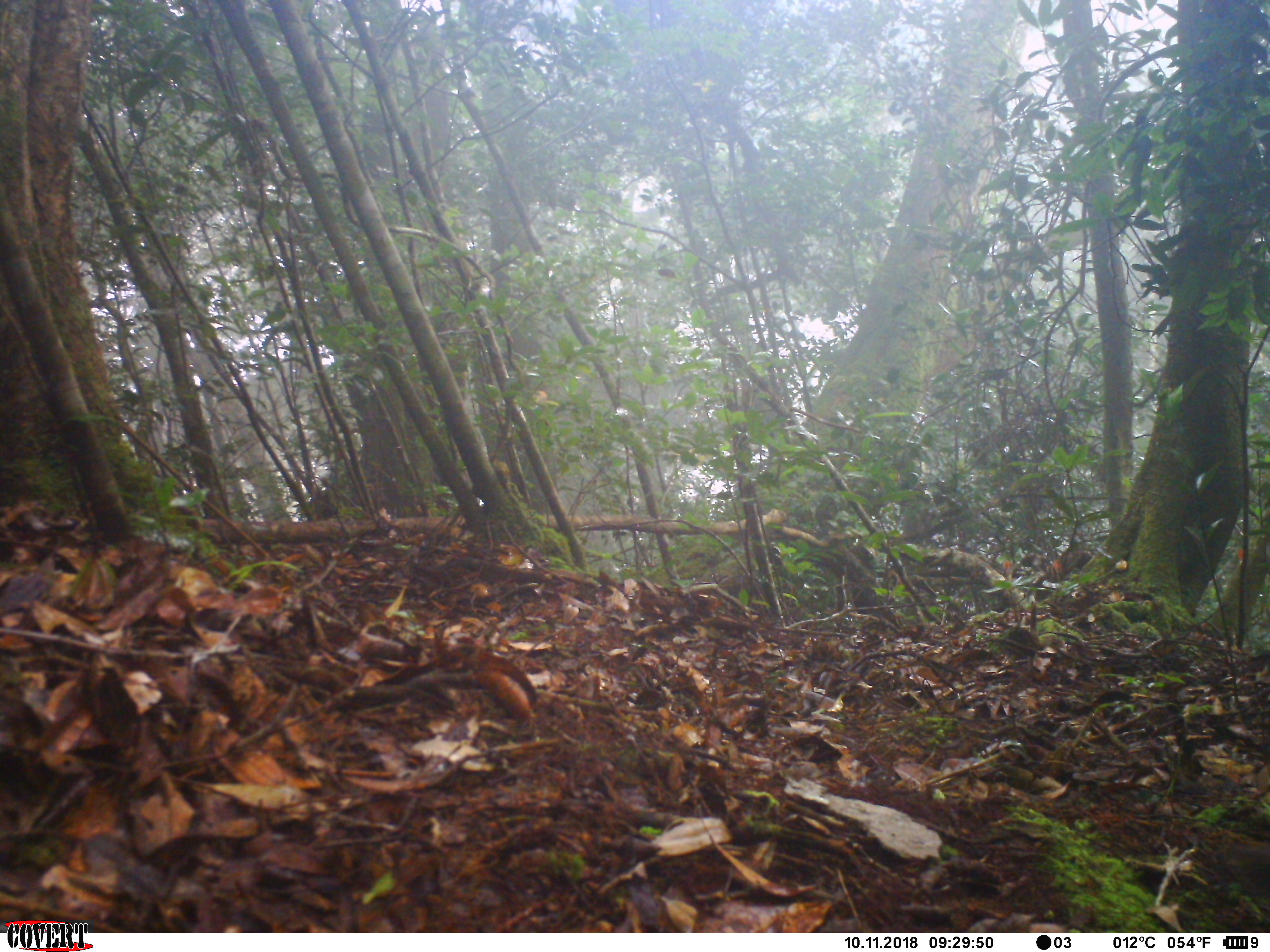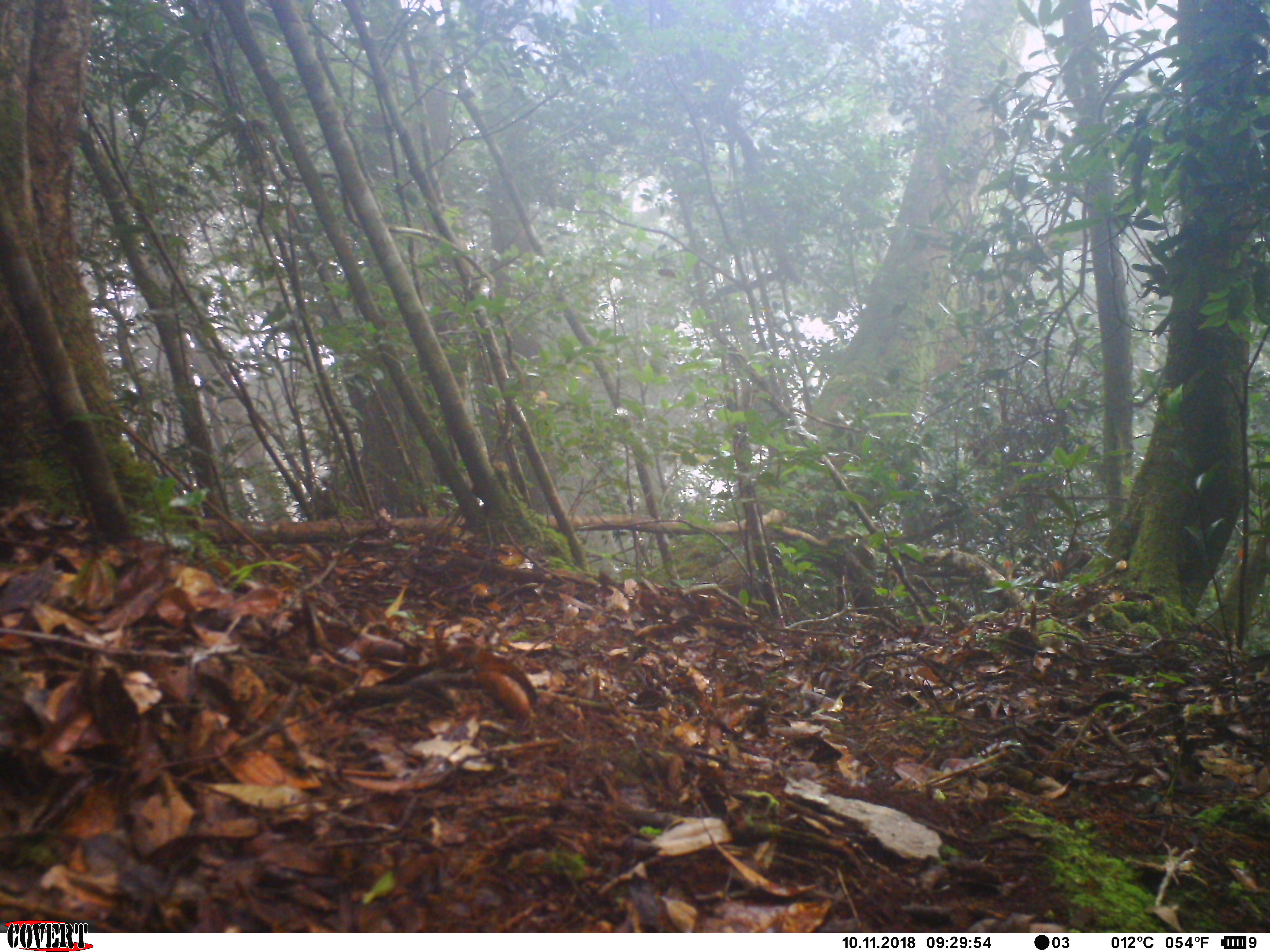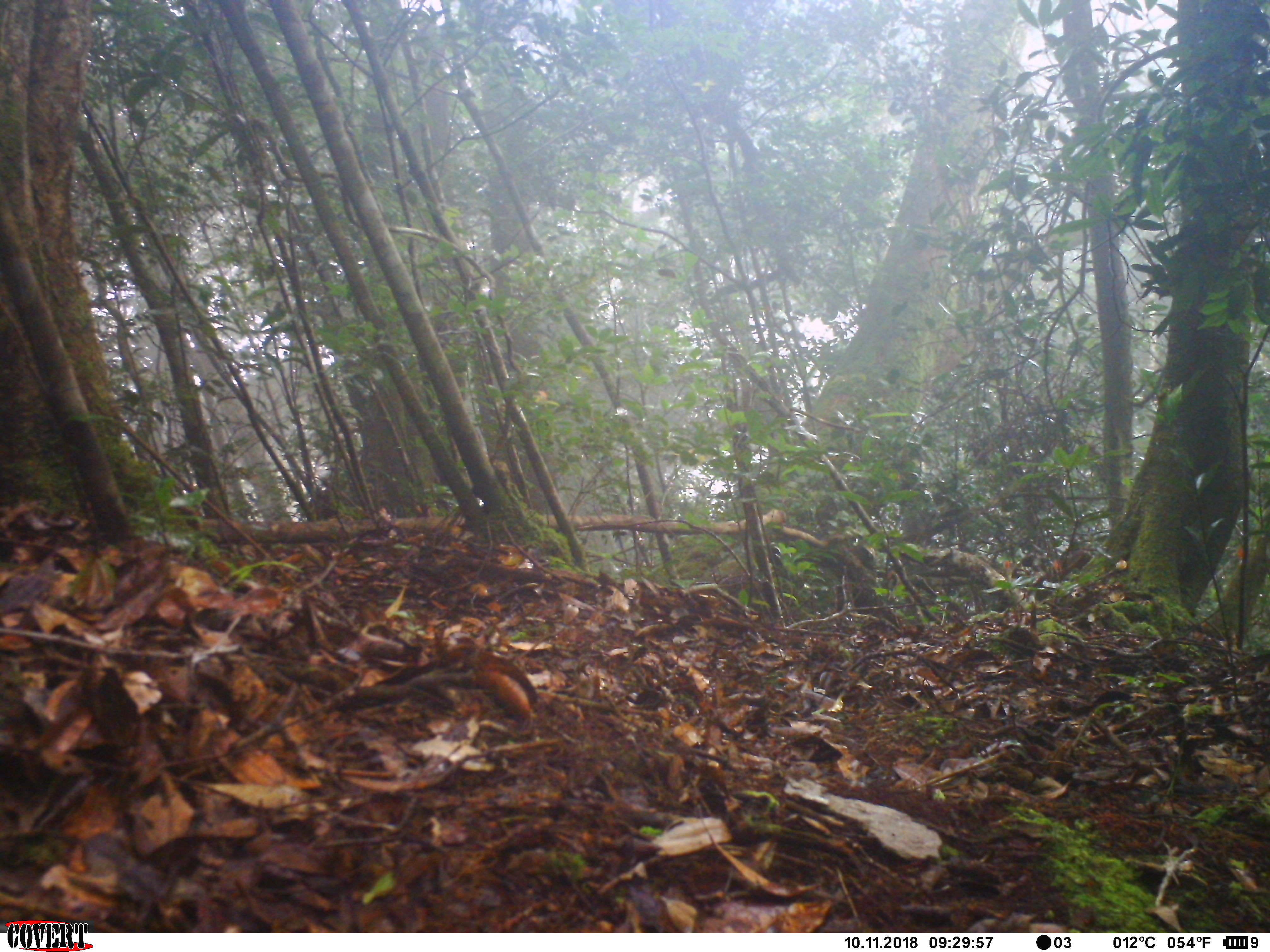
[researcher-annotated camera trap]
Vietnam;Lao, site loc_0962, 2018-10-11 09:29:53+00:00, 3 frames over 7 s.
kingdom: Animalia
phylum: Chordata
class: Mammalia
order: Rodentia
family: Sciuridae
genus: Dremomys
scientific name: Dremomys rufigenis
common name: red-cheeked squirrel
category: red cheeked squirrel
Red cheeked squirrel (red-cheeked squirrel) (Dremomys rufigenis). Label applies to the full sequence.